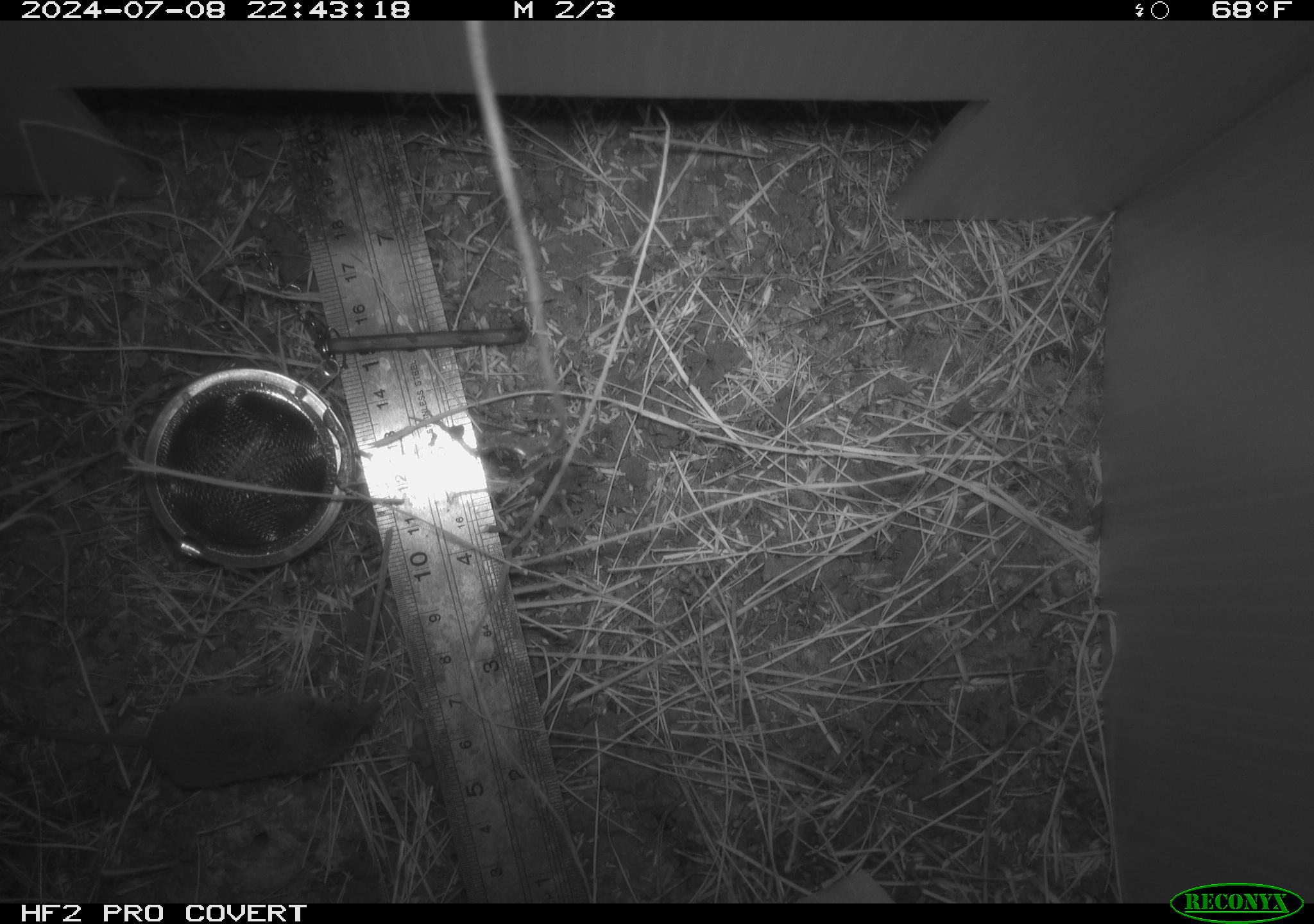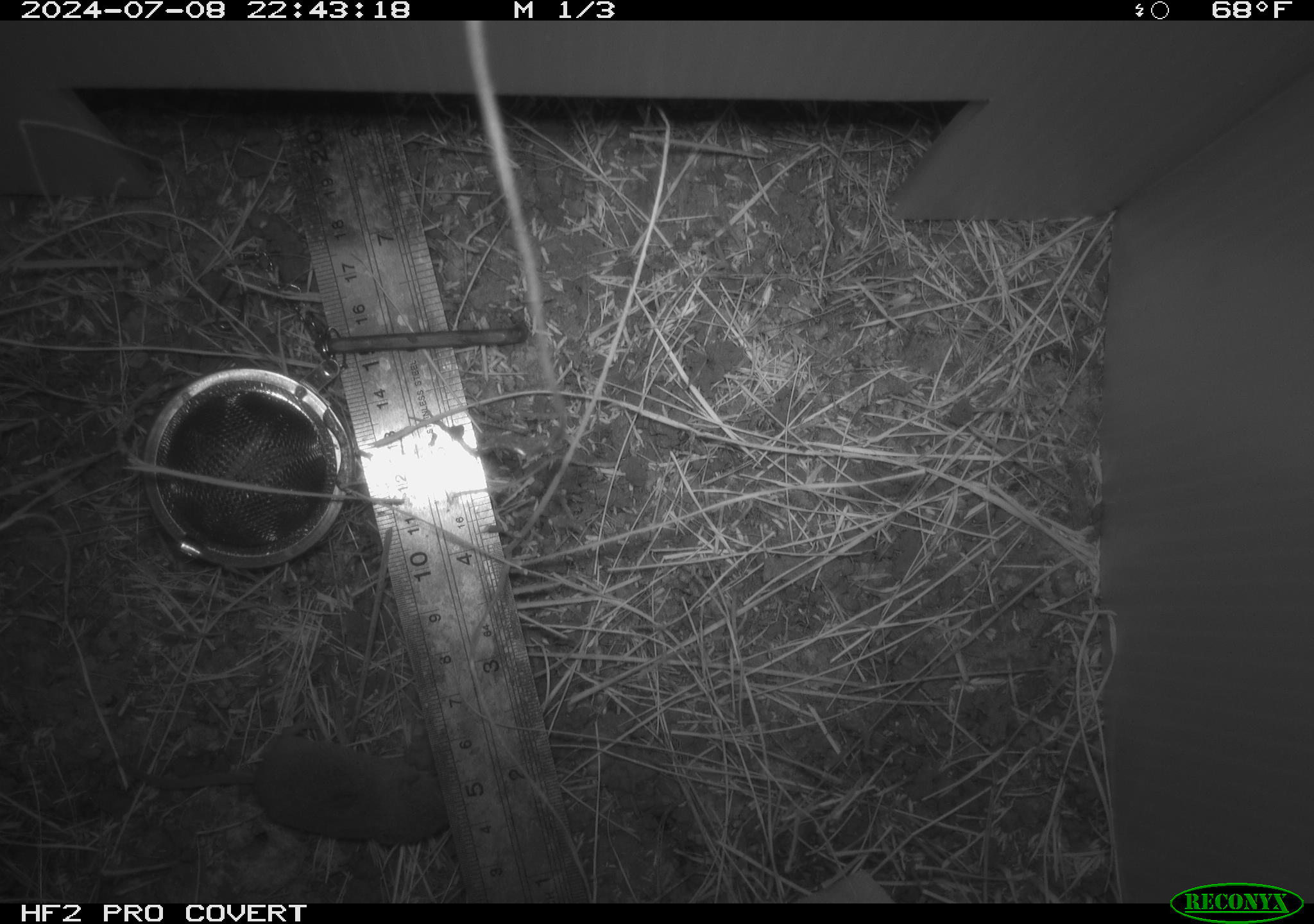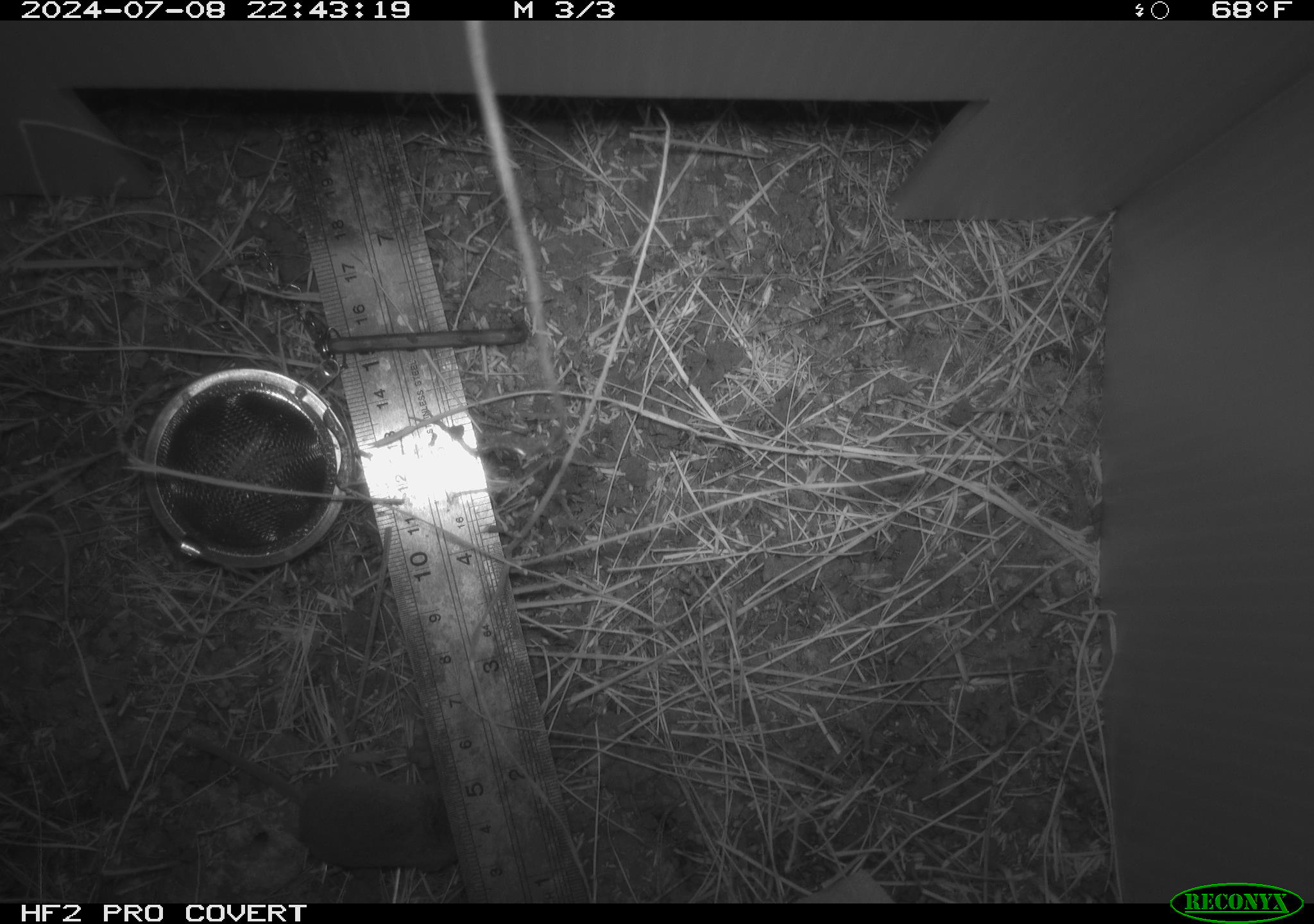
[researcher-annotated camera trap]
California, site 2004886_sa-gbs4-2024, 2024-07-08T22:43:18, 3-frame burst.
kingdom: Animalia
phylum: Chordata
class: Mammalia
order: Eulipotyphla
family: Soricidae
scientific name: Soricidae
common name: shrews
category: soricidae family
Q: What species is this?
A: Soricidae family (shrews) (Soricidae).